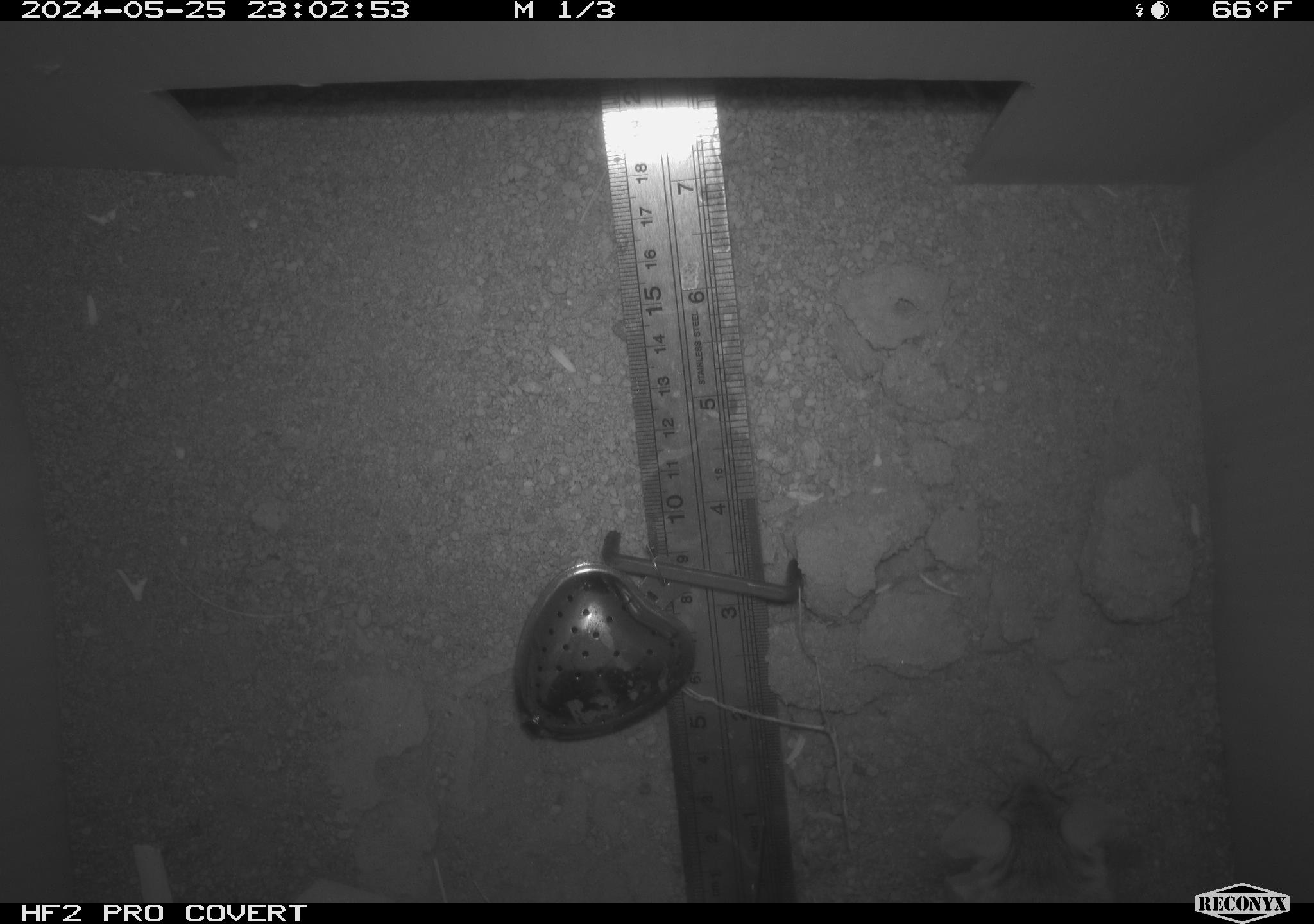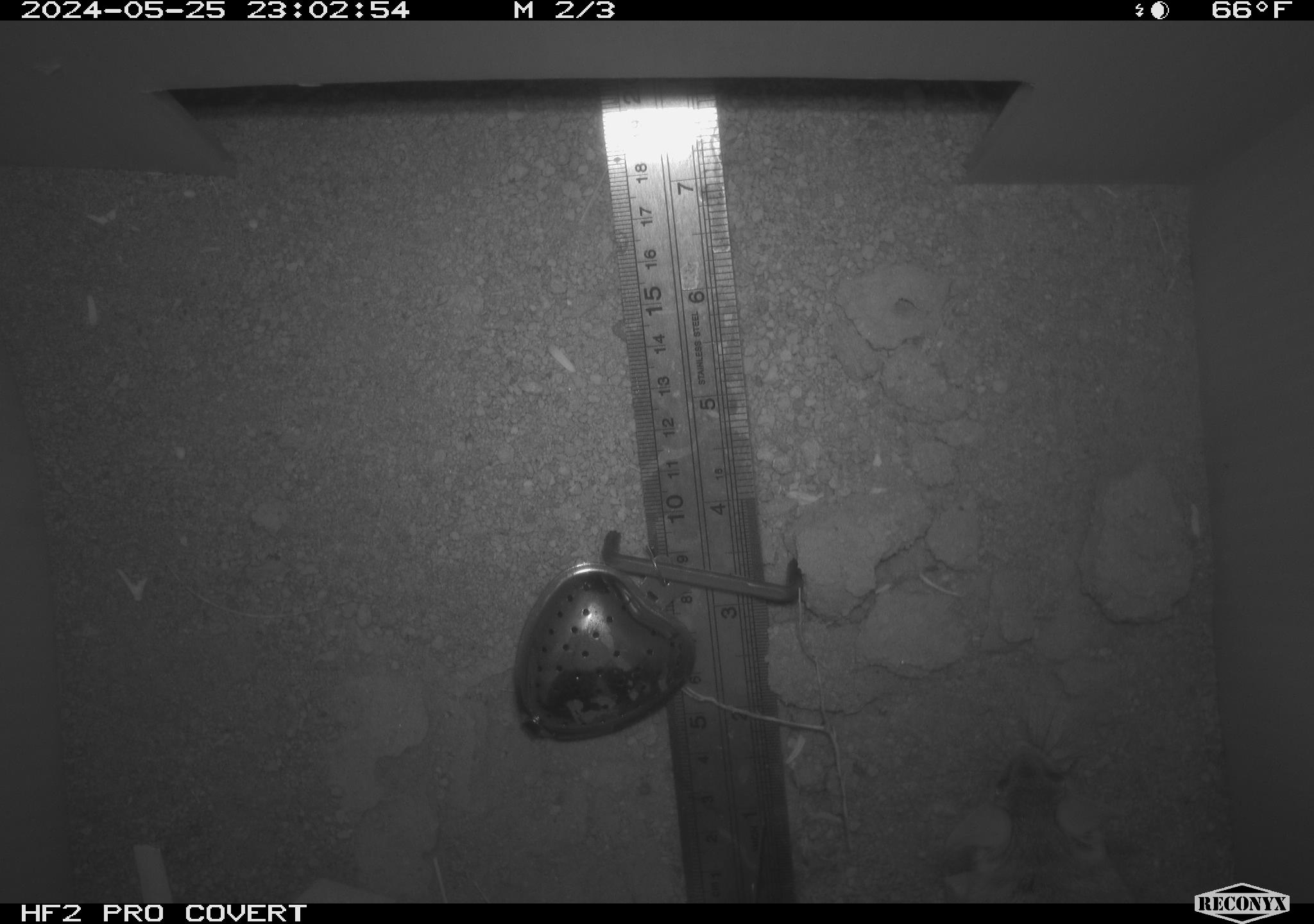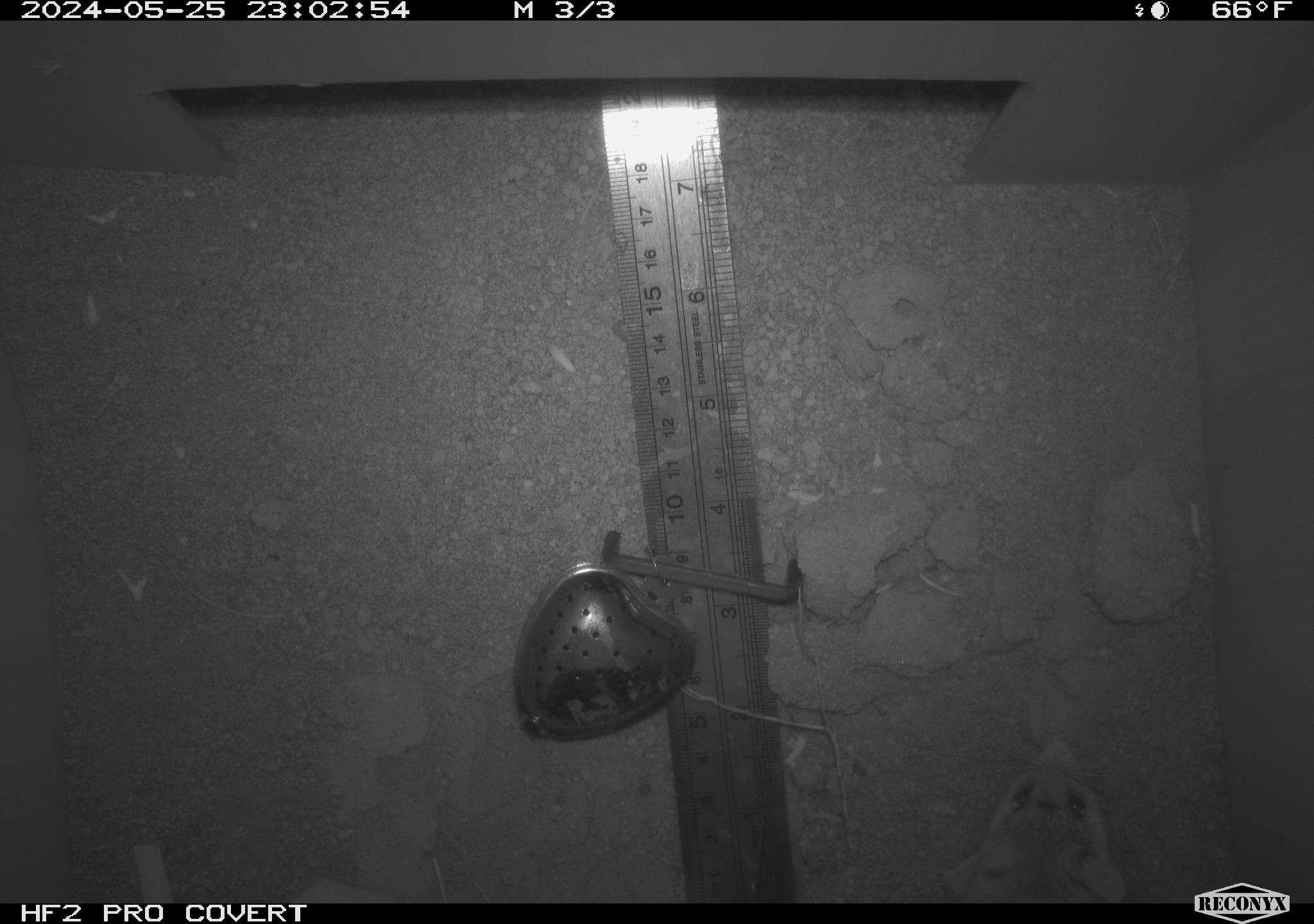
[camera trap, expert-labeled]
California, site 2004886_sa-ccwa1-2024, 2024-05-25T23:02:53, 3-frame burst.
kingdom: Animalia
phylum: Chordata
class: Mammalia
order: Rodentia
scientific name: Rodentia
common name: mouse species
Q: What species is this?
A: Mouse species (Rodentia).